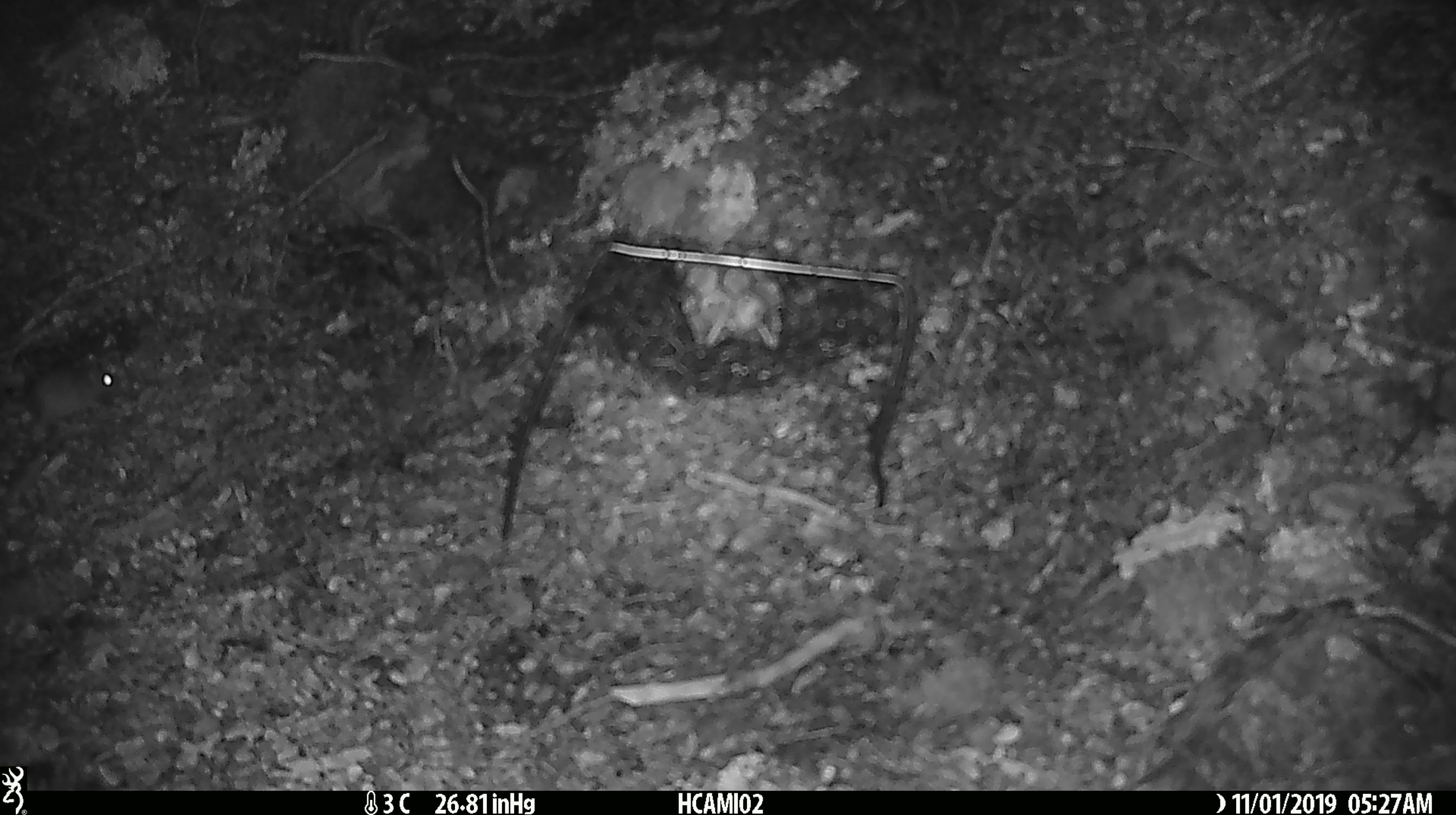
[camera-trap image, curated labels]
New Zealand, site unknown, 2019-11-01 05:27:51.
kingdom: Animalia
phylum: Chordata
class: Mammalia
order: Rodentia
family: Muridae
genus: Mus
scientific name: Mus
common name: mouse